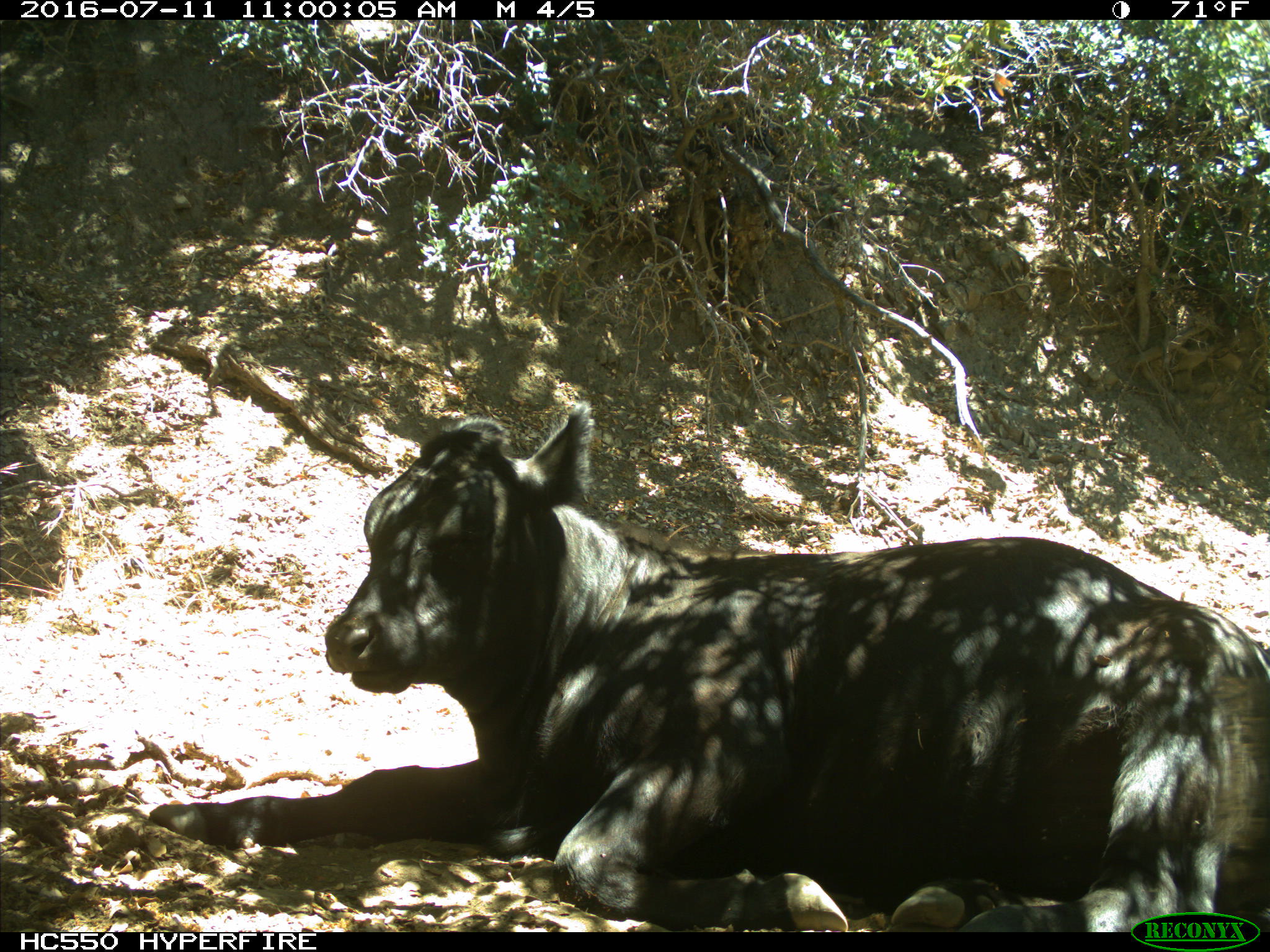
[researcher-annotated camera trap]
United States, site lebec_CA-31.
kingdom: Animalia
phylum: Chordata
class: Mammalia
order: Artiodactyla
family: Bovidae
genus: Bos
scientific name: Bos taurus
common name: domestic cow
Bos taurus (domestic cow).